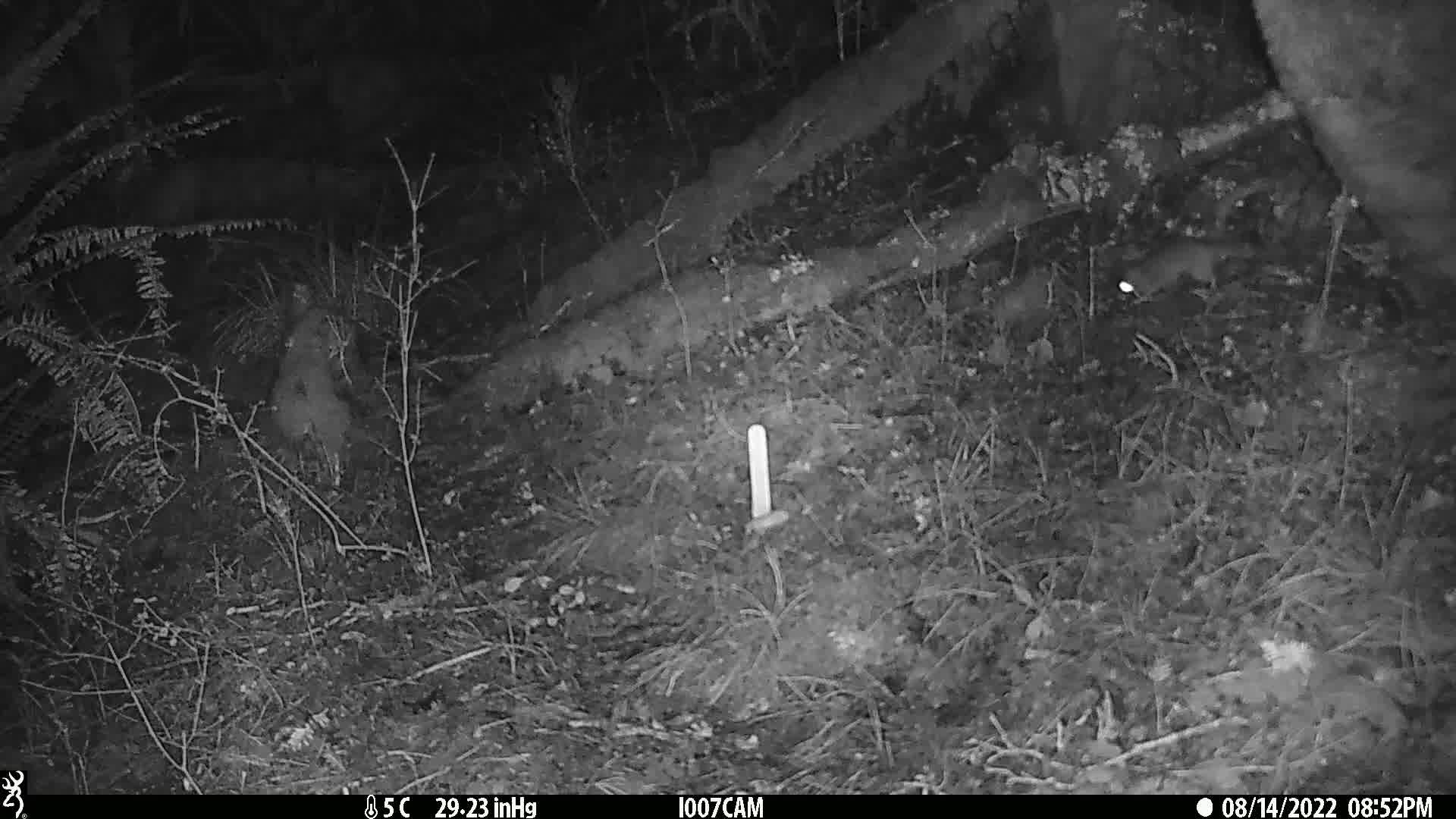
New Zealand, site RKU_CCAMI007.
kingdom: Animalia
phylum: Chordata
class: Mammalia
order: Rodentia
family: Muridae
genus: Rattus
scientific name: Rattus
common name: rat